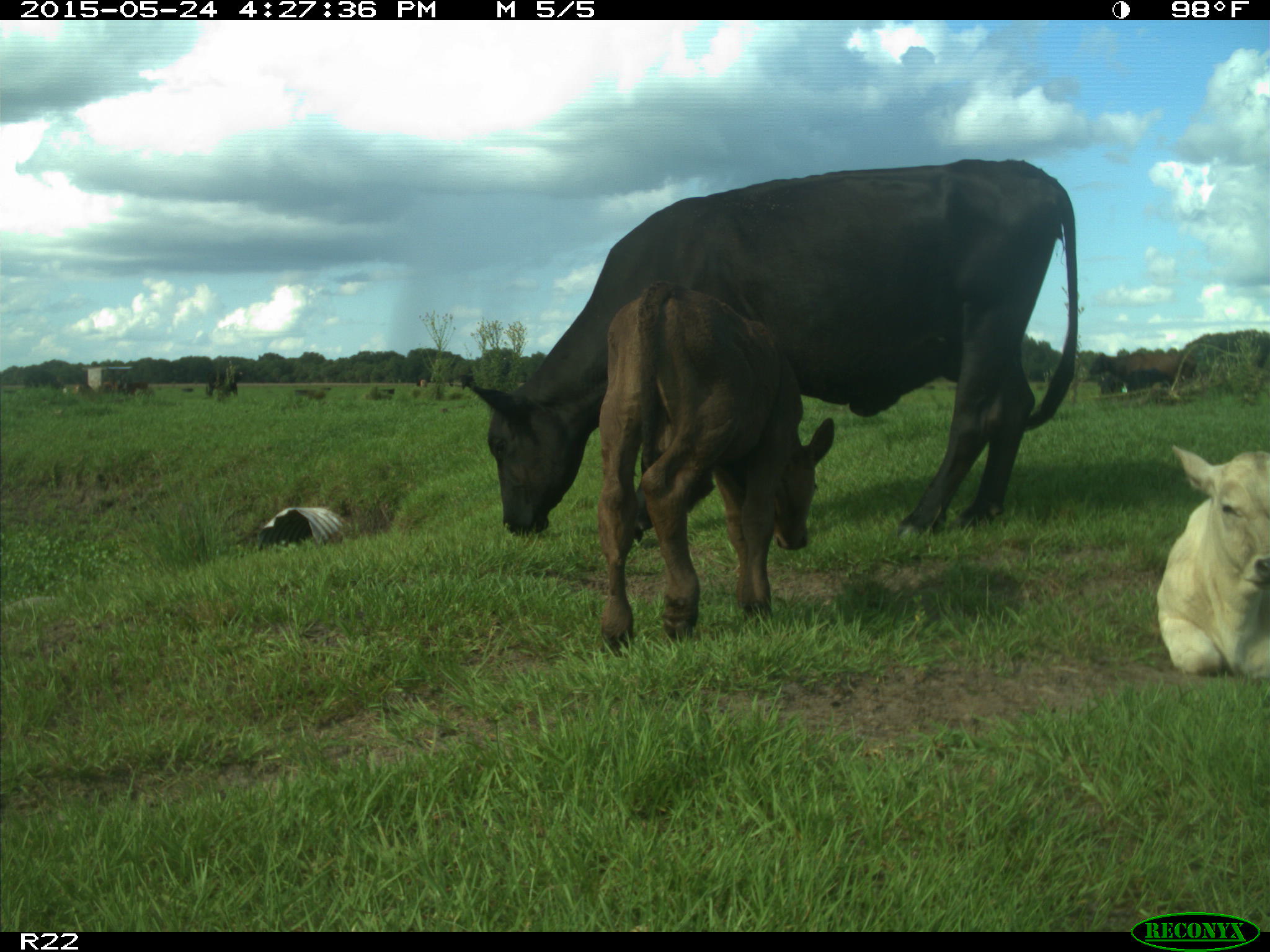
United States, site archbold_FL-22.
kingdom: Animalia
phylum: Chordata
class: Mammalia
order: Artiodactyla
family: Bovidae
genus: Bos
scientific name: Bos taurus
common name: domestic cow